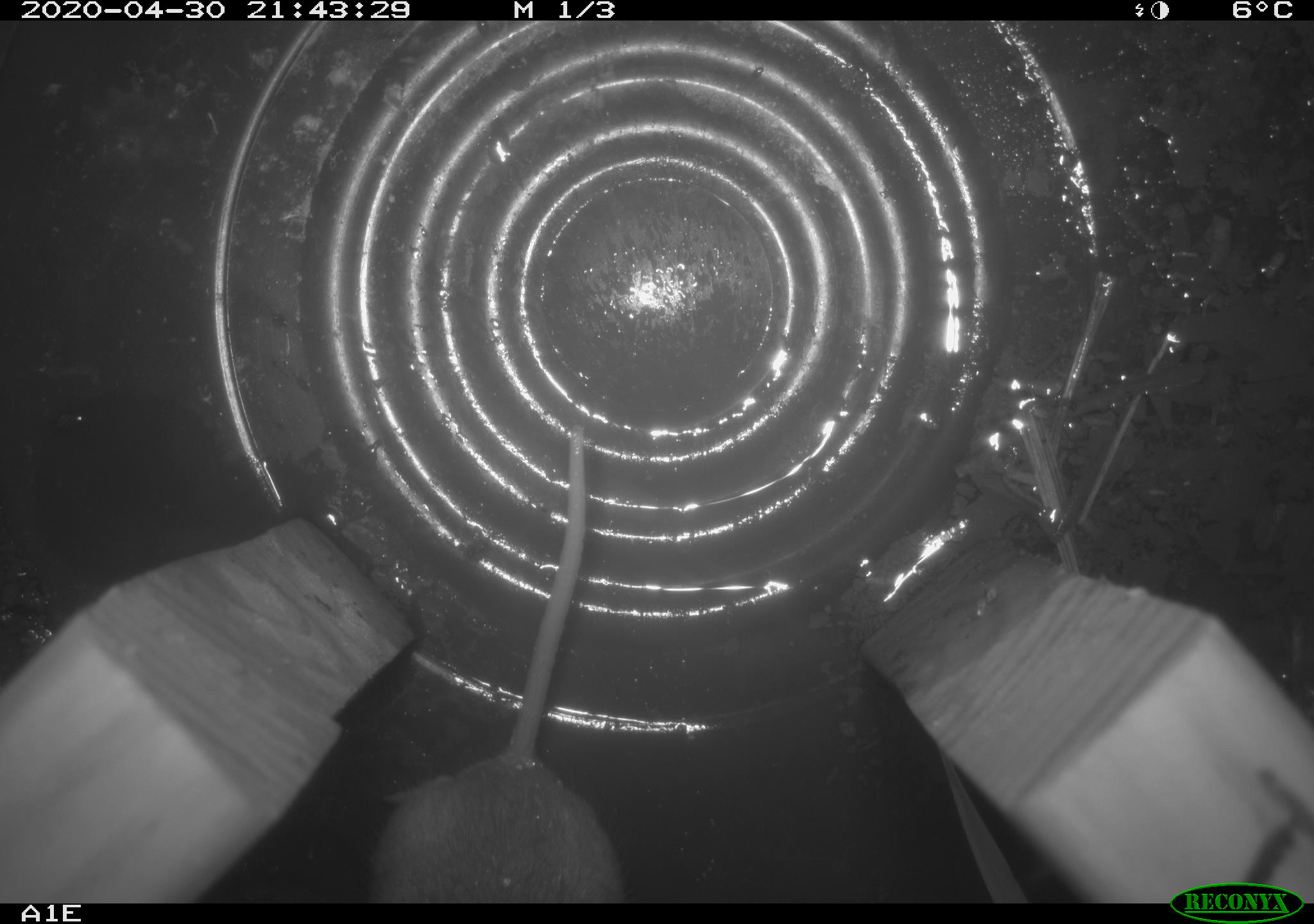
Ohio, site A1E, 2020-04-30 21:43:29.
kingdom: Animalia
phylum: Chordata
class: Mammalia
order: Rodentia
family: Cricetidae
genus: Peromyscus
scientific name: Peromyscus leucopus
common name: white-footed mouse